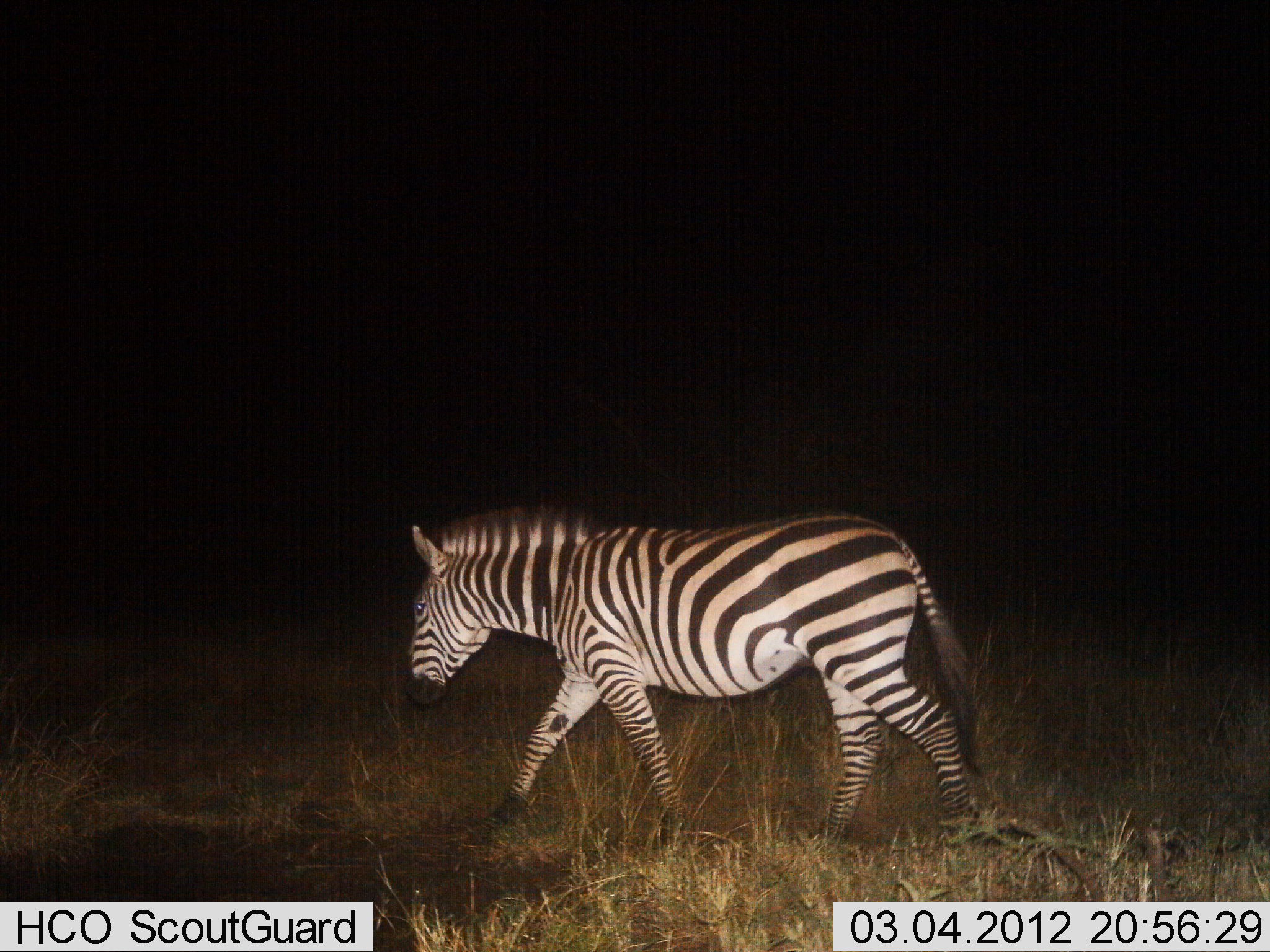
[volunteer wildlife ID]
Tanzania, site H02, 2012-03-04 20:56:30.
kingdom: Animalia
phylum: Chordata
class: Mammalia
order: Perissodactyla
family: Equidae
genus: Equus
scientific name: Equus quagga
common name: plains zebra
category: zebra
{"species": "zebra (plains zebra) (Equus quagga)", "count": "1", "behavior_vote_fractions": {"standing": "8%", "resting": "0%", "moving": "92%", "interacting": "0%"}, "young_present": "0%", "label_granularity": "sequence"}